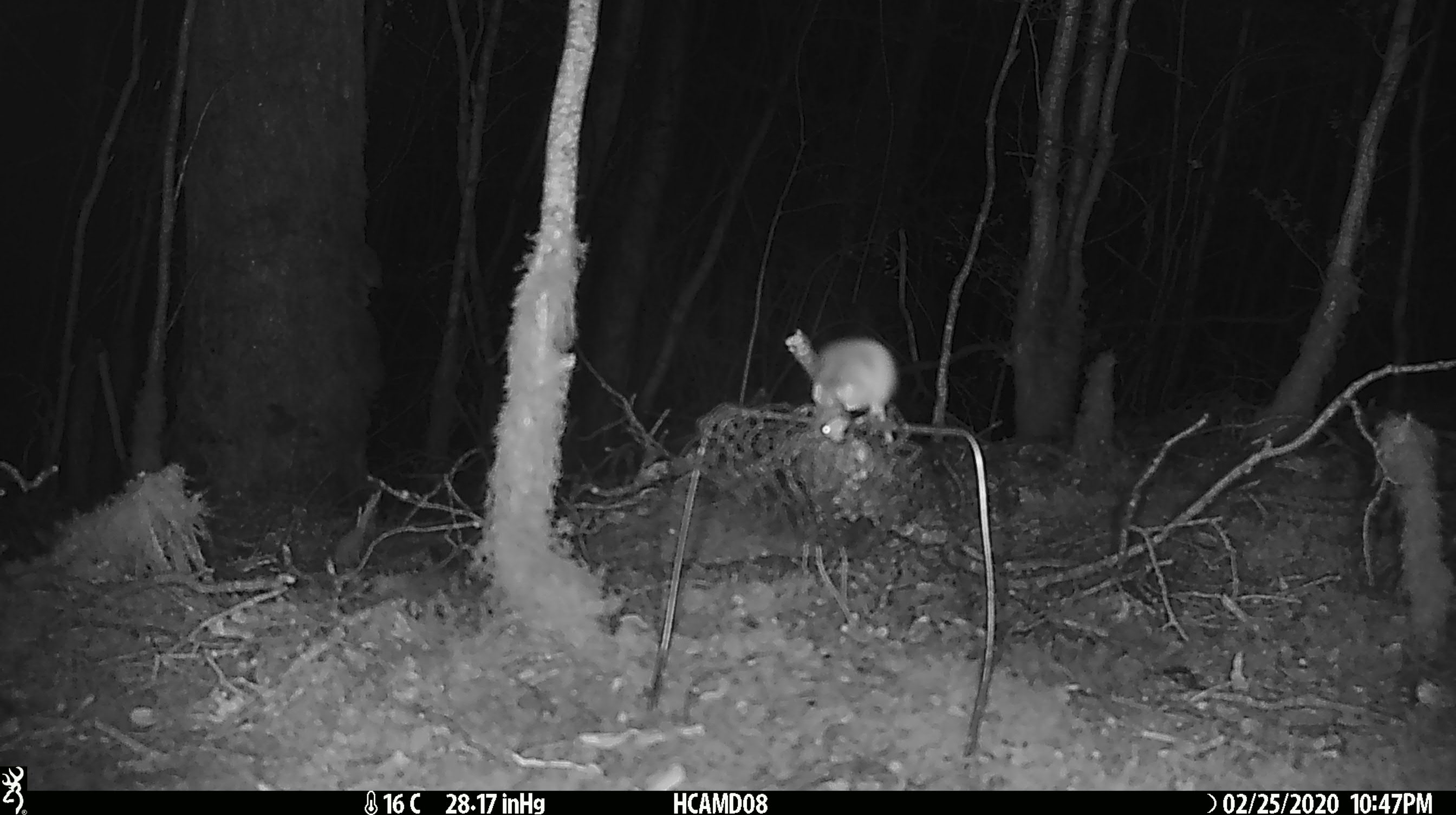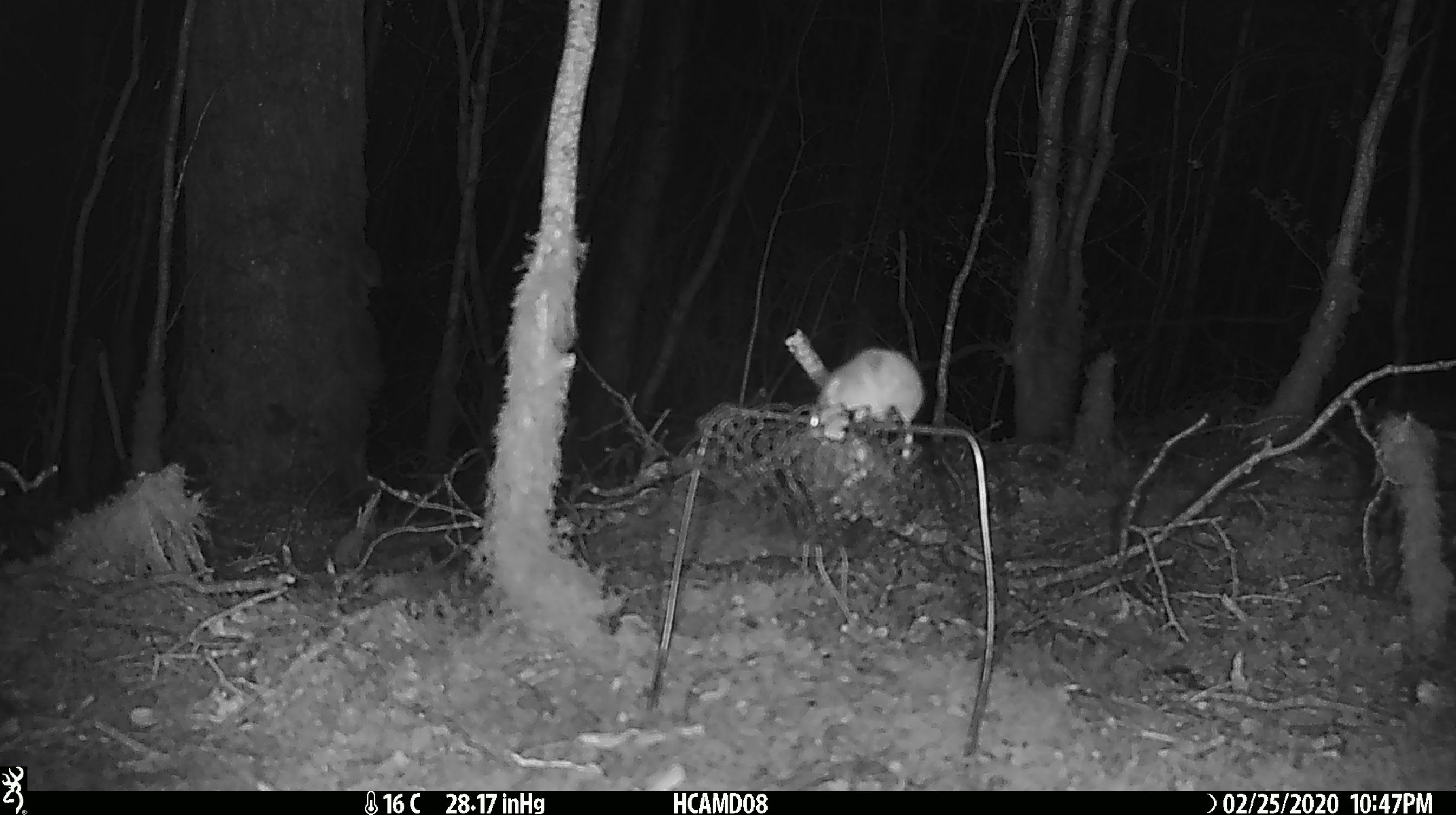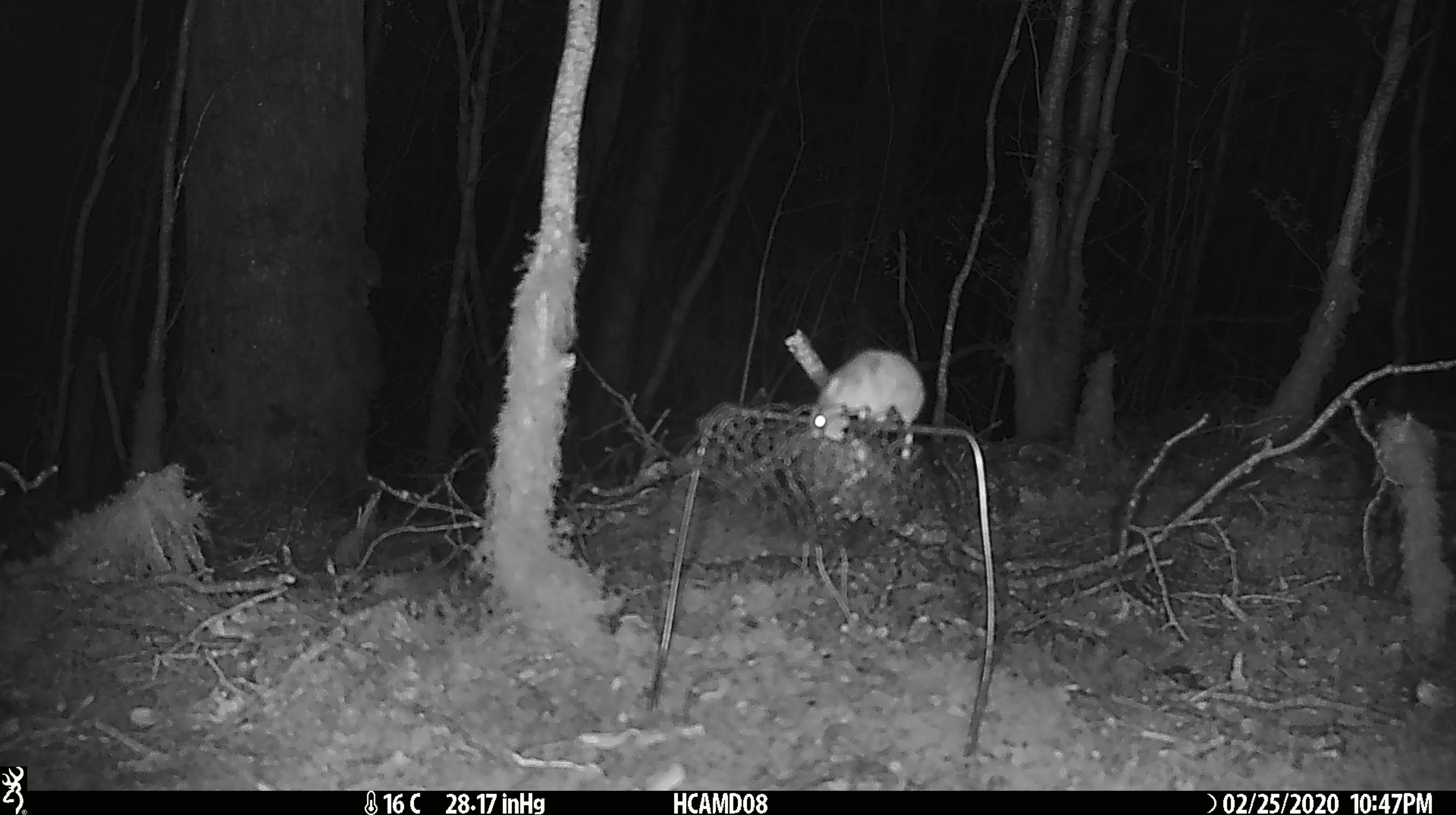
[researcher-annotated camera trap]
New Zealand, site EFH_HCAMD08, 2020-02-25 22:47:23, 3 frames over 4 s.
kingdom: Animalia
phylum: Chordata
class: Mammalia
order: Rodentia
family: Muridae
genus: Mus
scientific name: Mus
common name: mouse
Mouse (Mus).